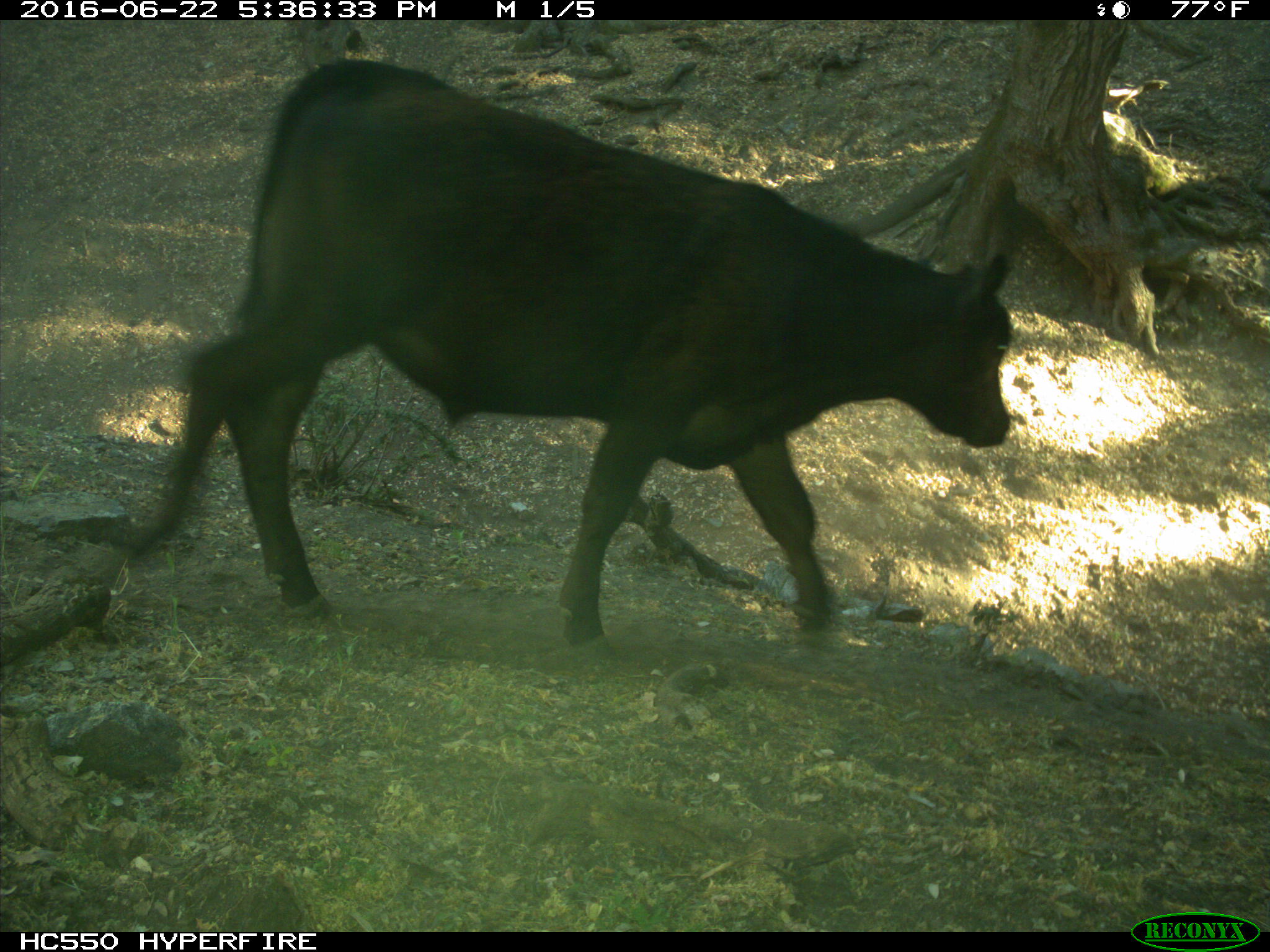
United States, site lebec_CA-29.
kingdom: Animalia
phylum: Chordata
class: Mammalia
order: Artiodactyla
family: Bovidae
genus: Bos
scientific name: Bos taurus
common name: domestic cow